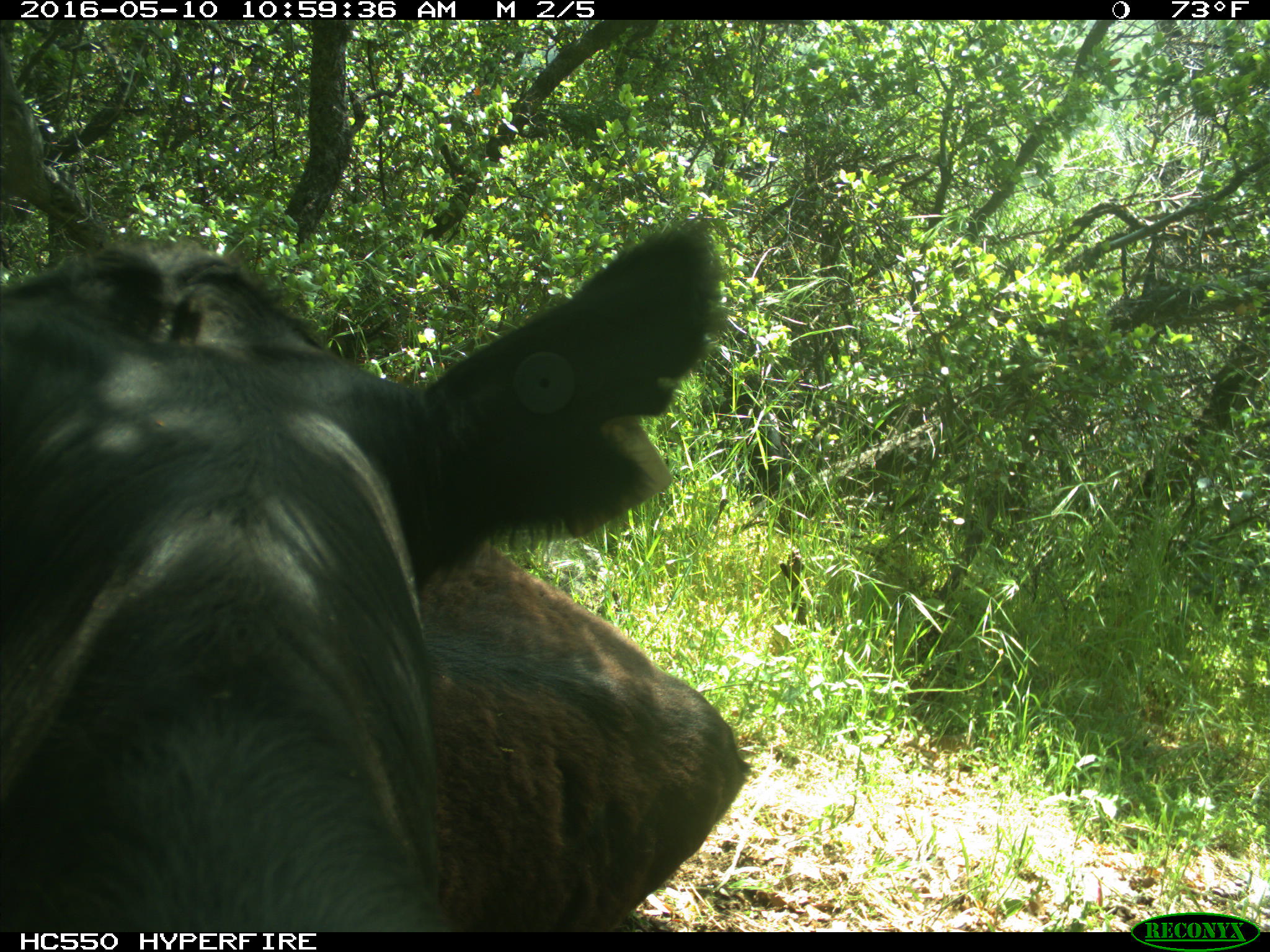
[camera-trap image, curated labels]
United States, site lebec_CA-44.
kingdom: Animalia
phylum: Chordata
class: Mammalia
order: Artiodactyla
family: Bovidae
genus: Bos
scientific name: Bos taurus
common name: domestic cow